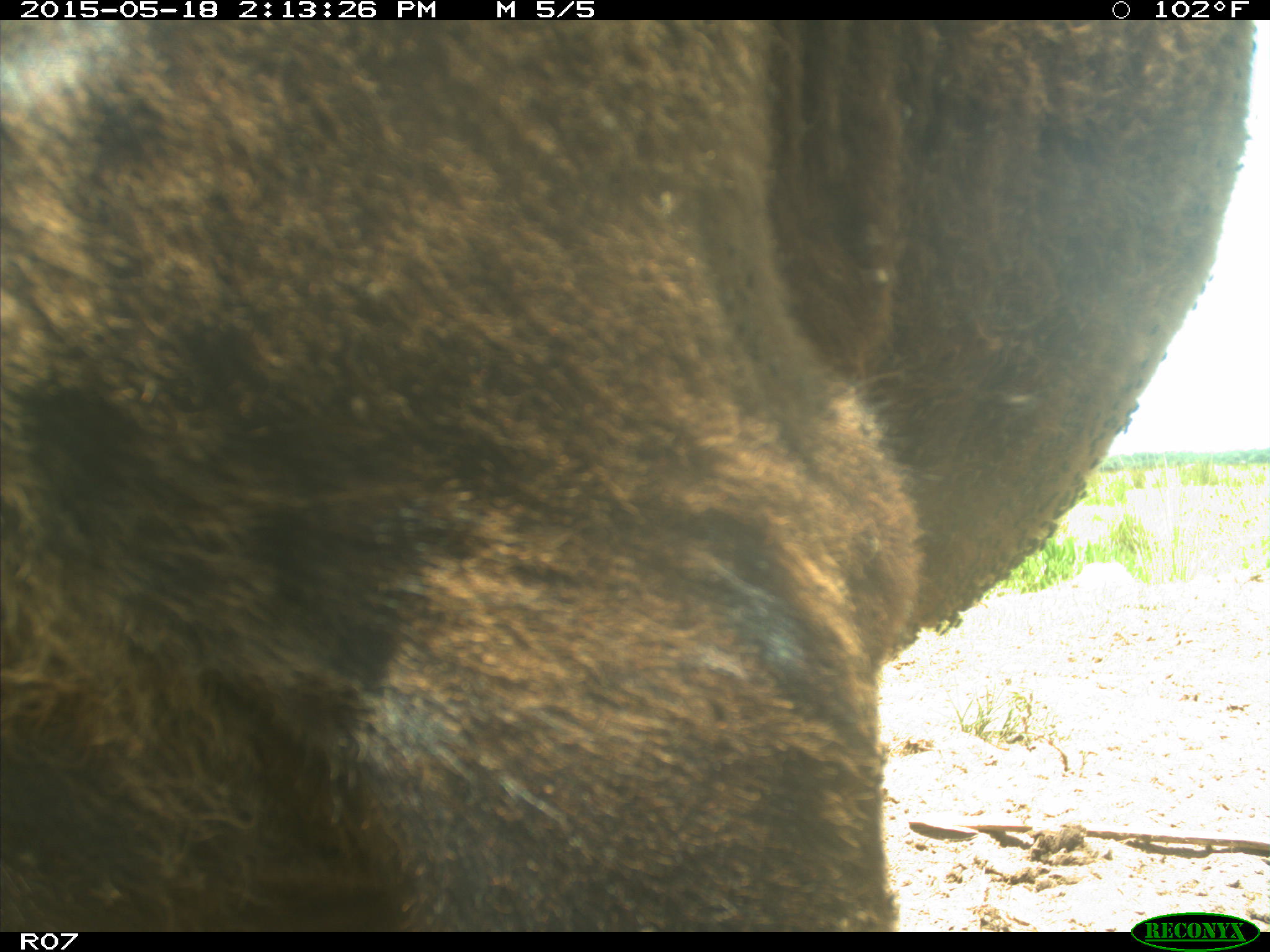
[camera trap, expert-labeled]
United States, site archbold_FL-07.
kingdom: Animalia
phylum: Chordata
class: Mammalia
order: Artiodactyla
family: Bovidae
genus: Bos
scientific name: Bos taurus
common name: domestic cow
Bos taurus (domestic cow).